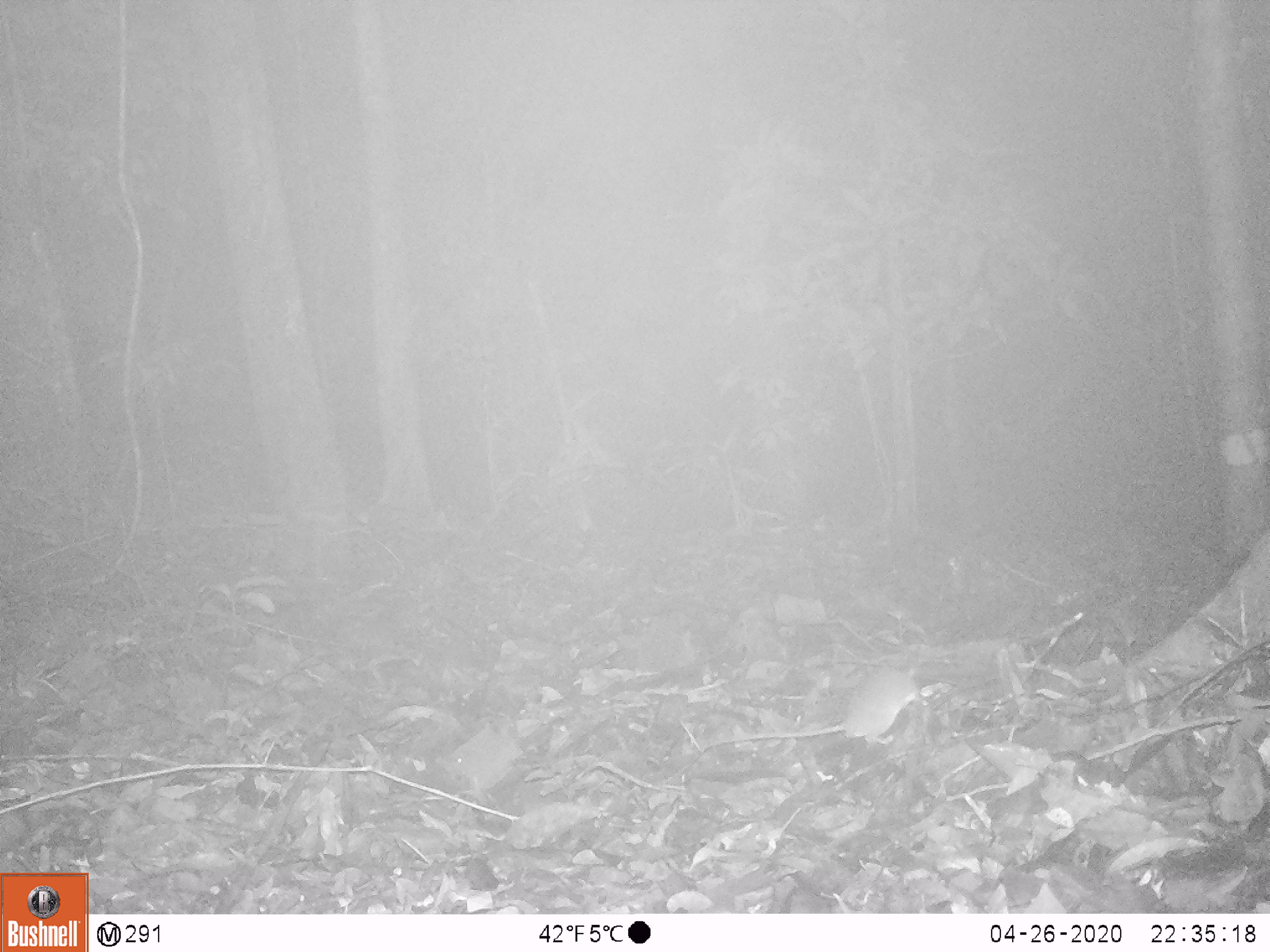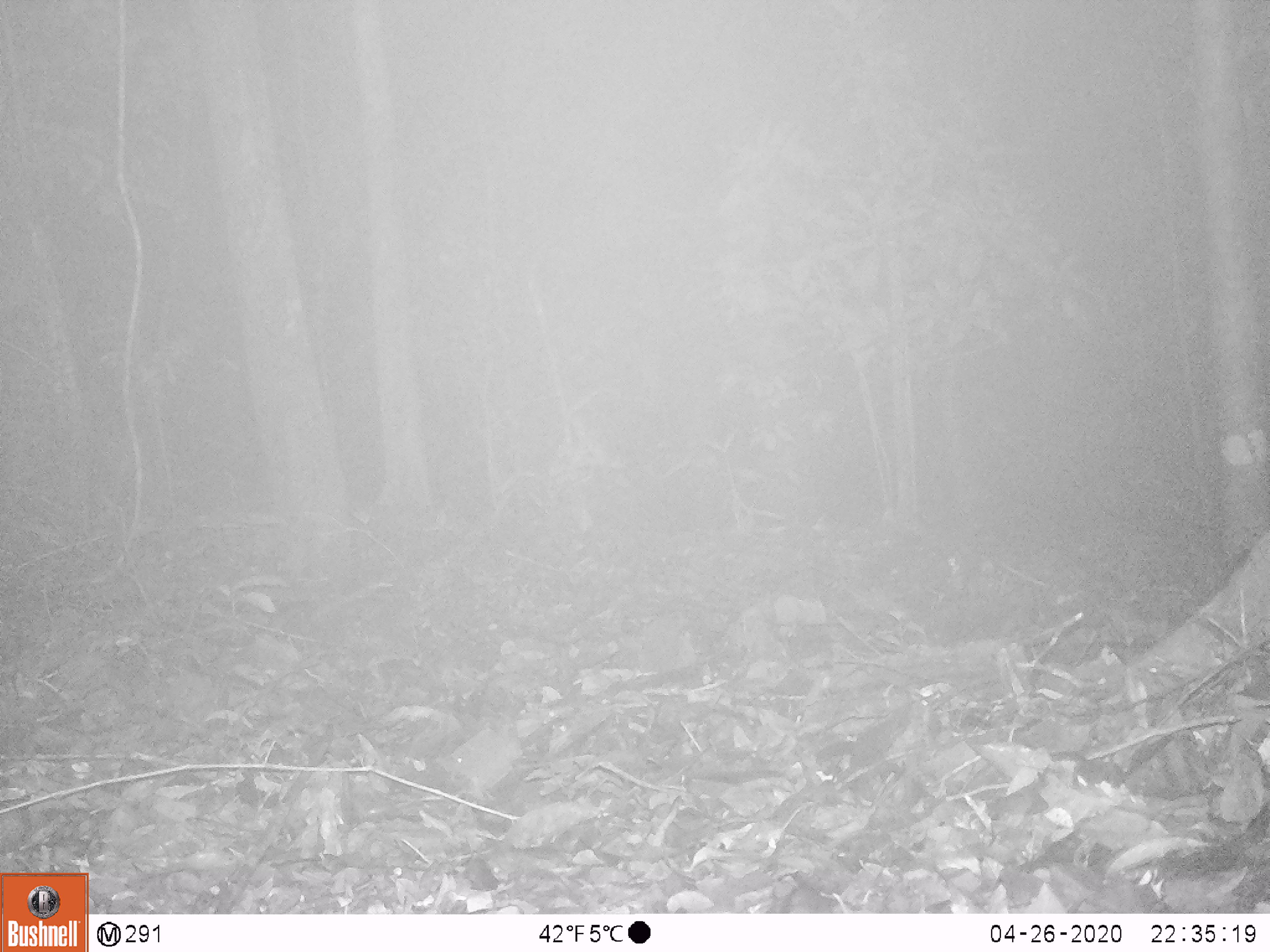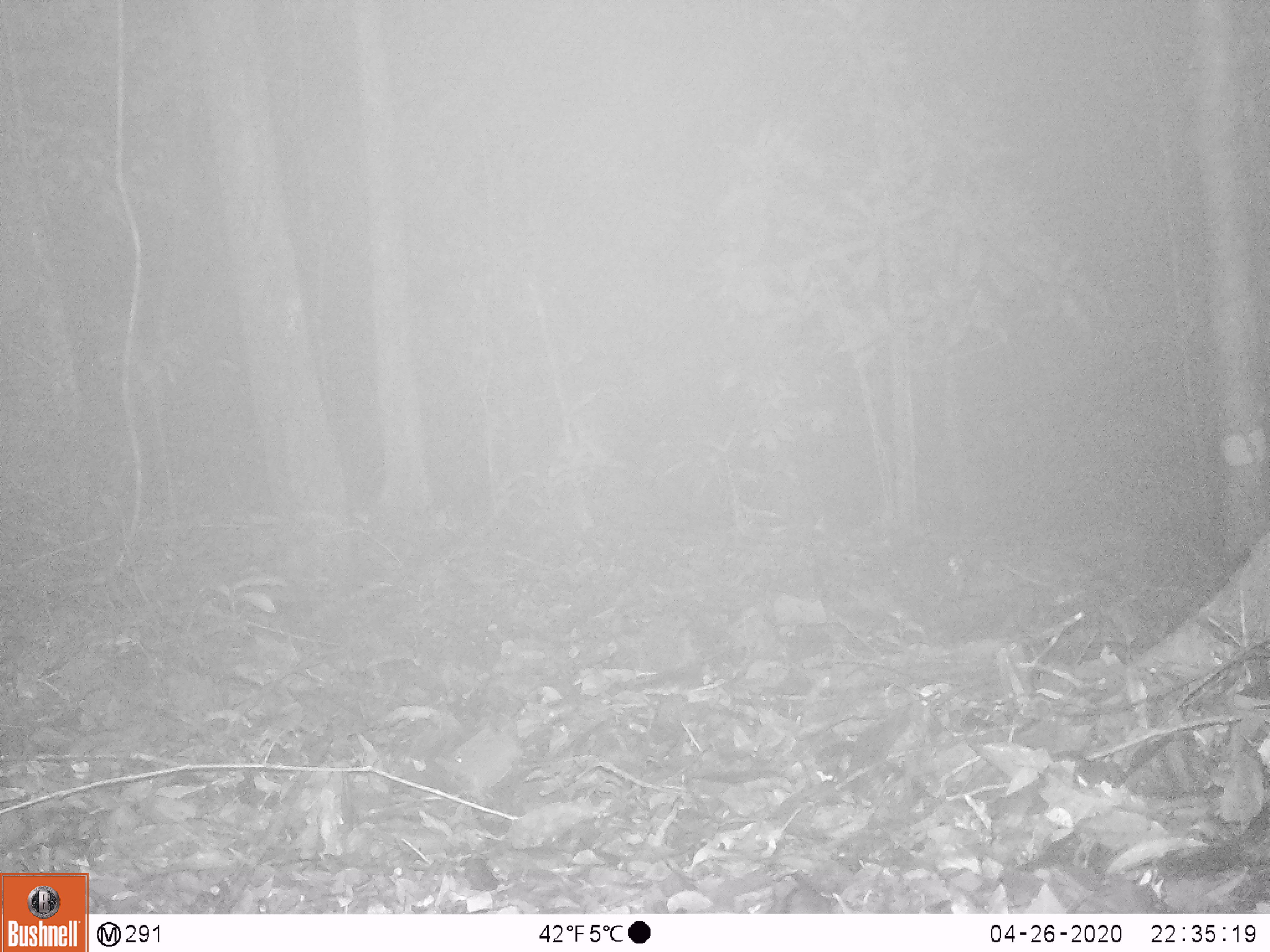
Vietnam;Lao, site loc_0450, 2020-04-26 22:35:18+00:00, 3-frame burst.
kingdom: Animalia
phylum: Chordata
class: Mammalia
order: Rodentia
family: Muridae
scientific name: Muridae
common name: old-world mice and rats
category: unidentified murid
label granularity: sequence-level